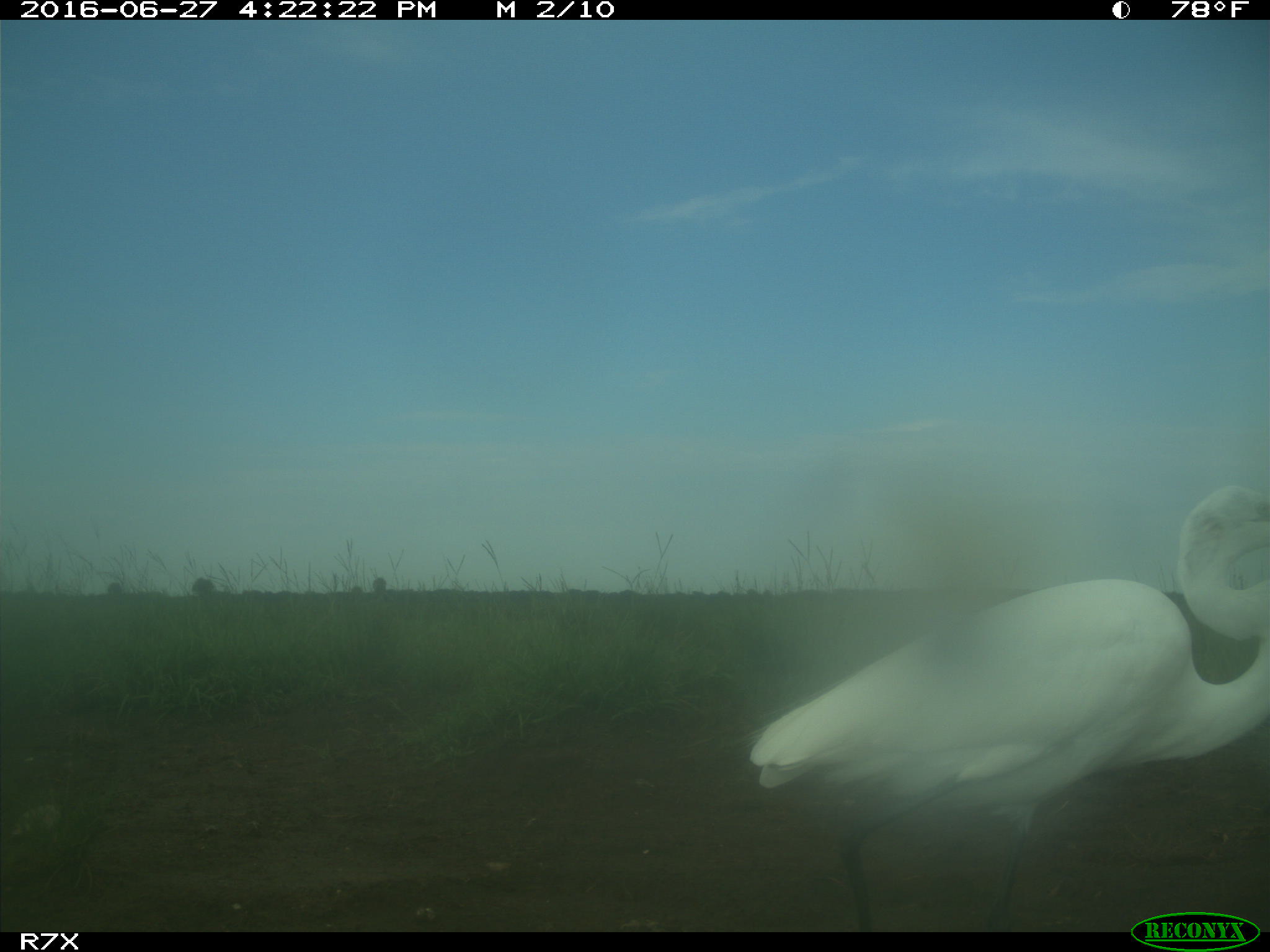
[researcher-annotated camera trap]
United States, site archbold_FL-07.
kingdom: Animalia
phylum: Chordata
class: Aves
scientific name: Aves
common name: birds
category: unidentified bird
Unidentified bird (birds) (Aves).